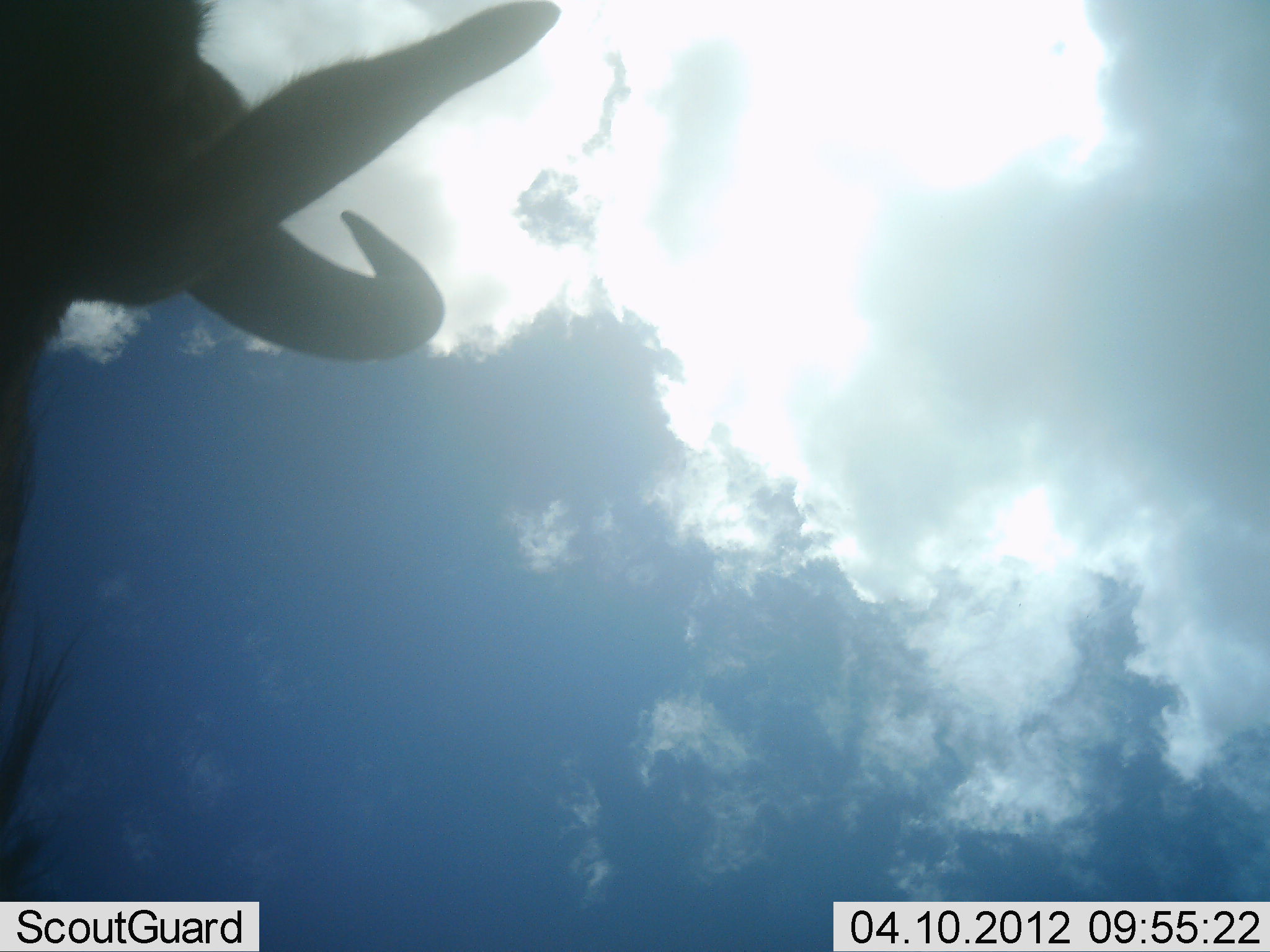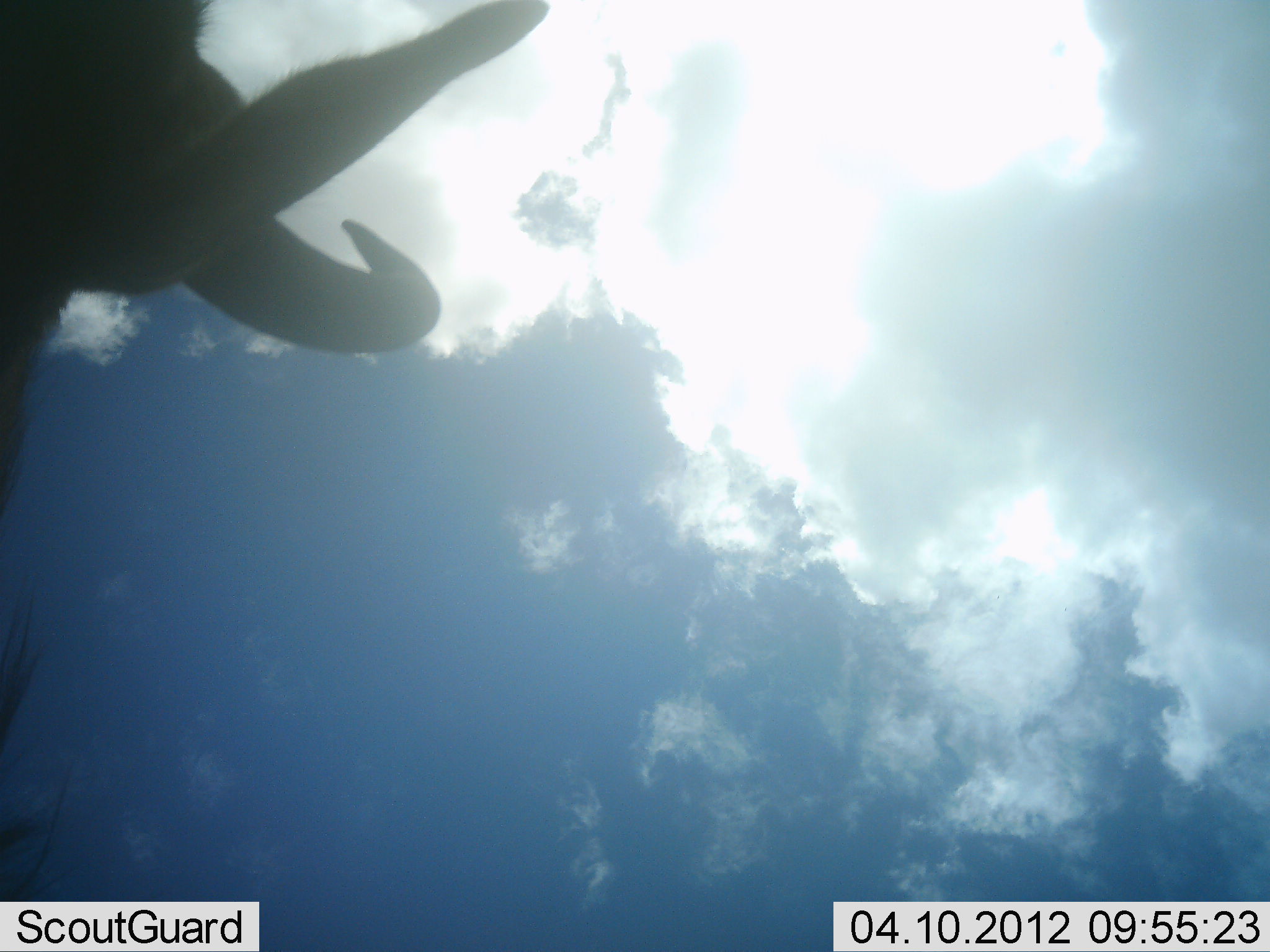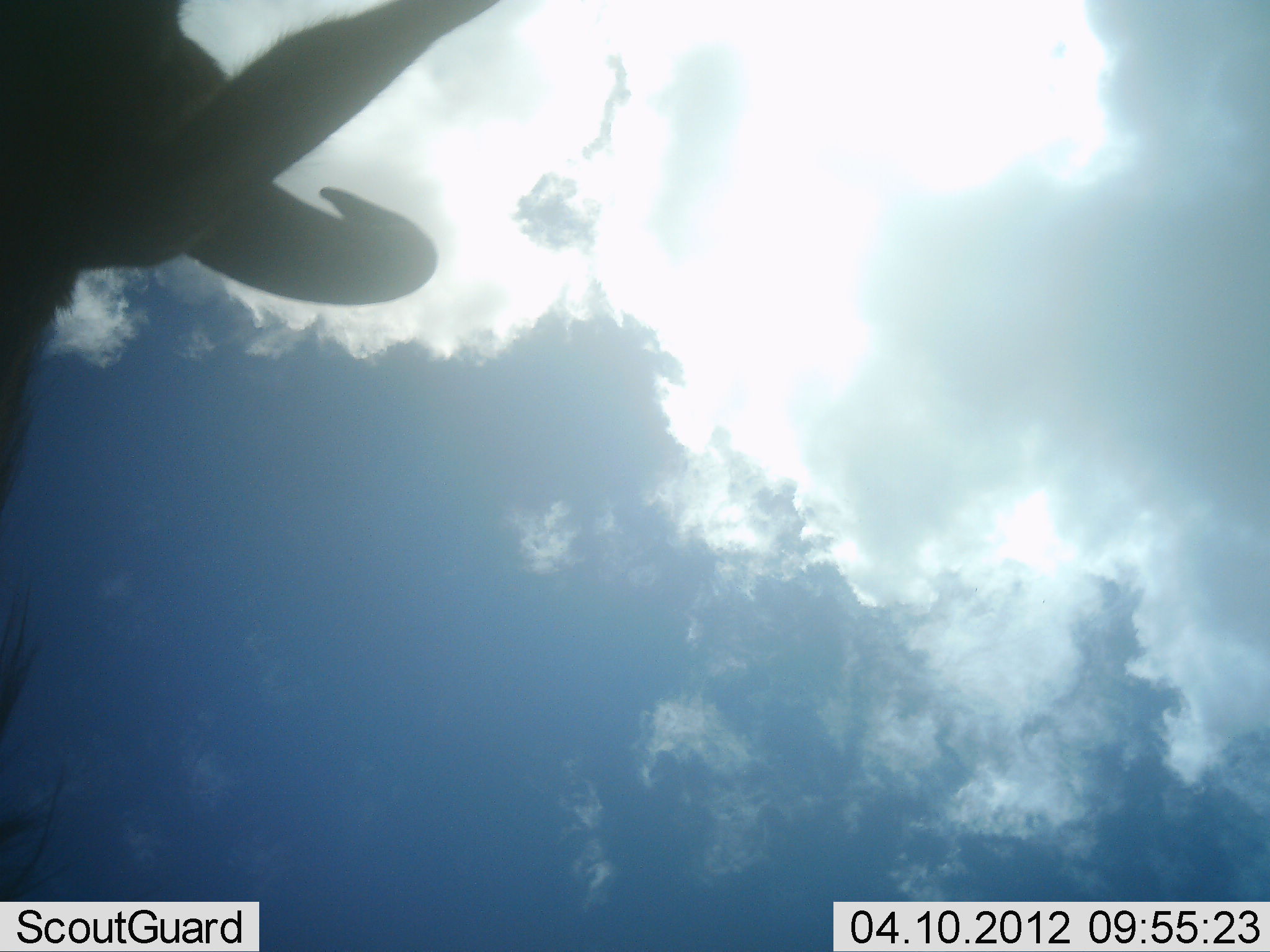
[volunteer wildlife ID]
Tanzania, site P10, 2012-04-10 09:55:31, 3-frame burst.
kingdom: Animalia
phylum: Chordata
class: Mammalia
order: Artiodactyla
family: Bovidae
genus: Connochaetes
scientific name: Connochaetes taurinus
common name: blue wildebeest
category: wildebeest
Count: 1.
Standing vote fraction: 64%.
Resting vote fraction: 0%.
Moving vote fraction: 29%.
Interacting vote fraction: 0%.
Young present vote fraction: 0%.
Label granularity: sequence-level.